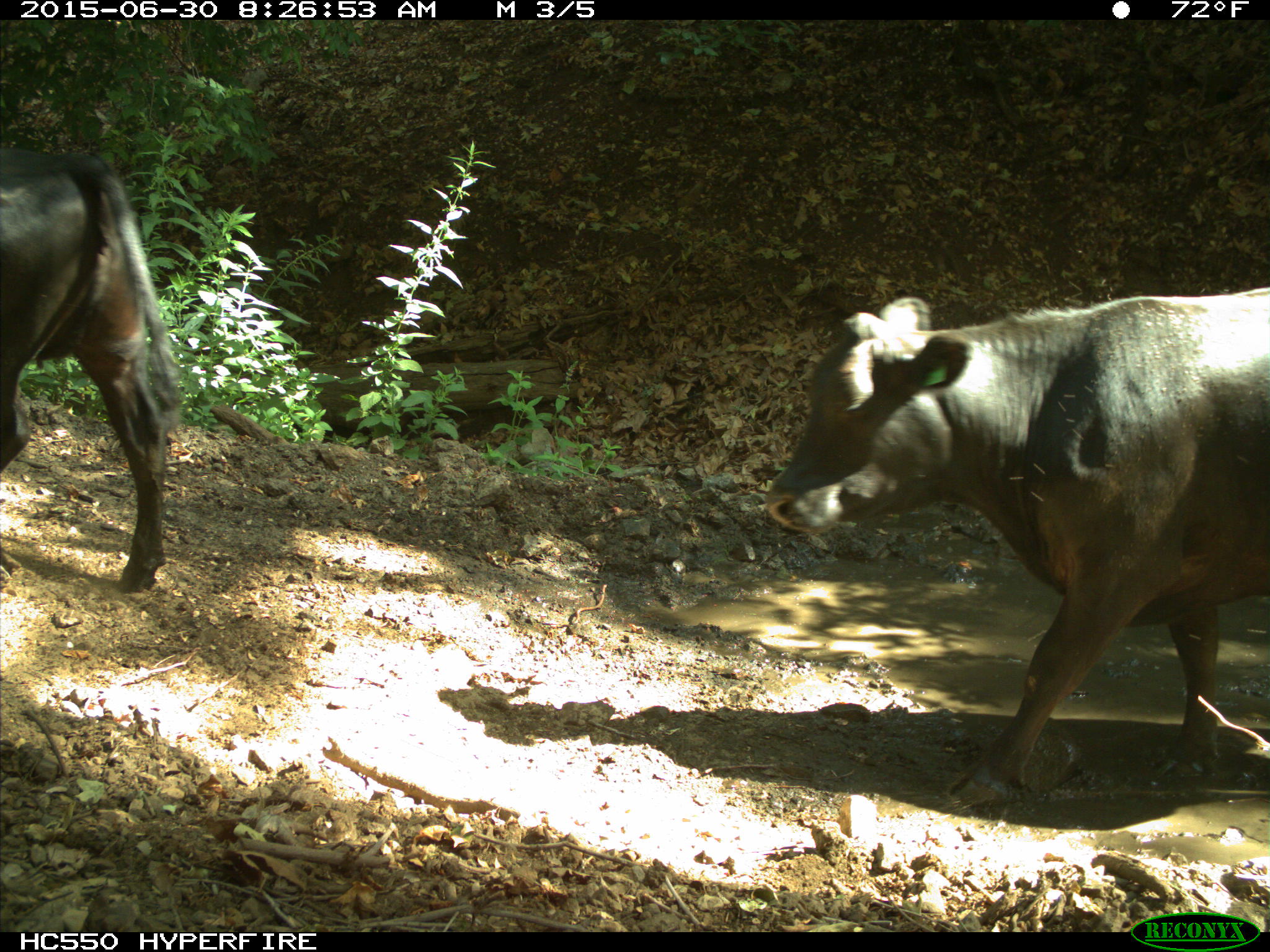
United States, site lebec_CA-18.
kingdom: Animalia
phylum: Chordata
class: Mammalia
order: Artiodactyla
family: Bovidae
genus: Bos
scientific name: Bos taurus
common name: domestic cow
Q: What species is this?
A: Bos taurus (domestic cow).